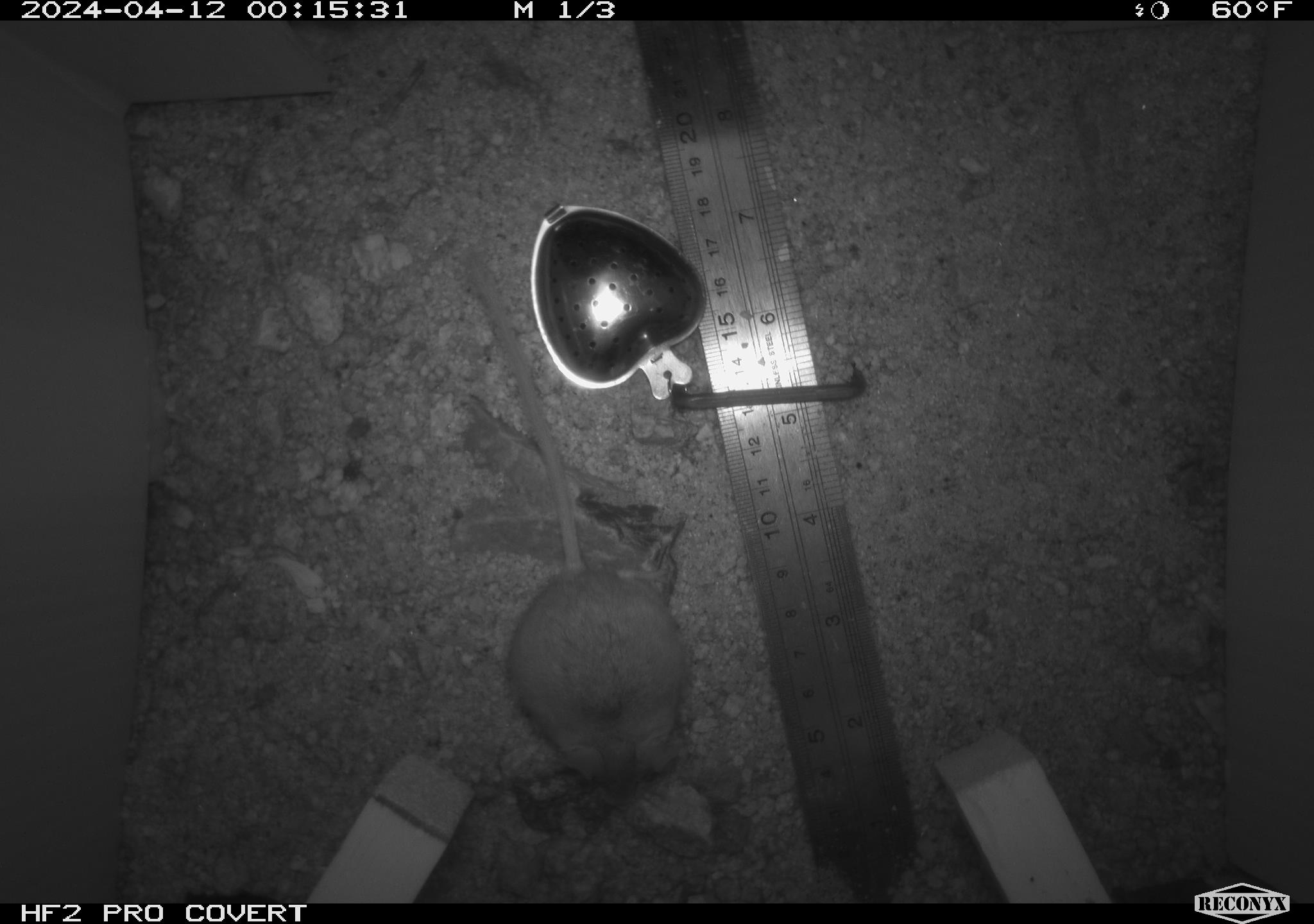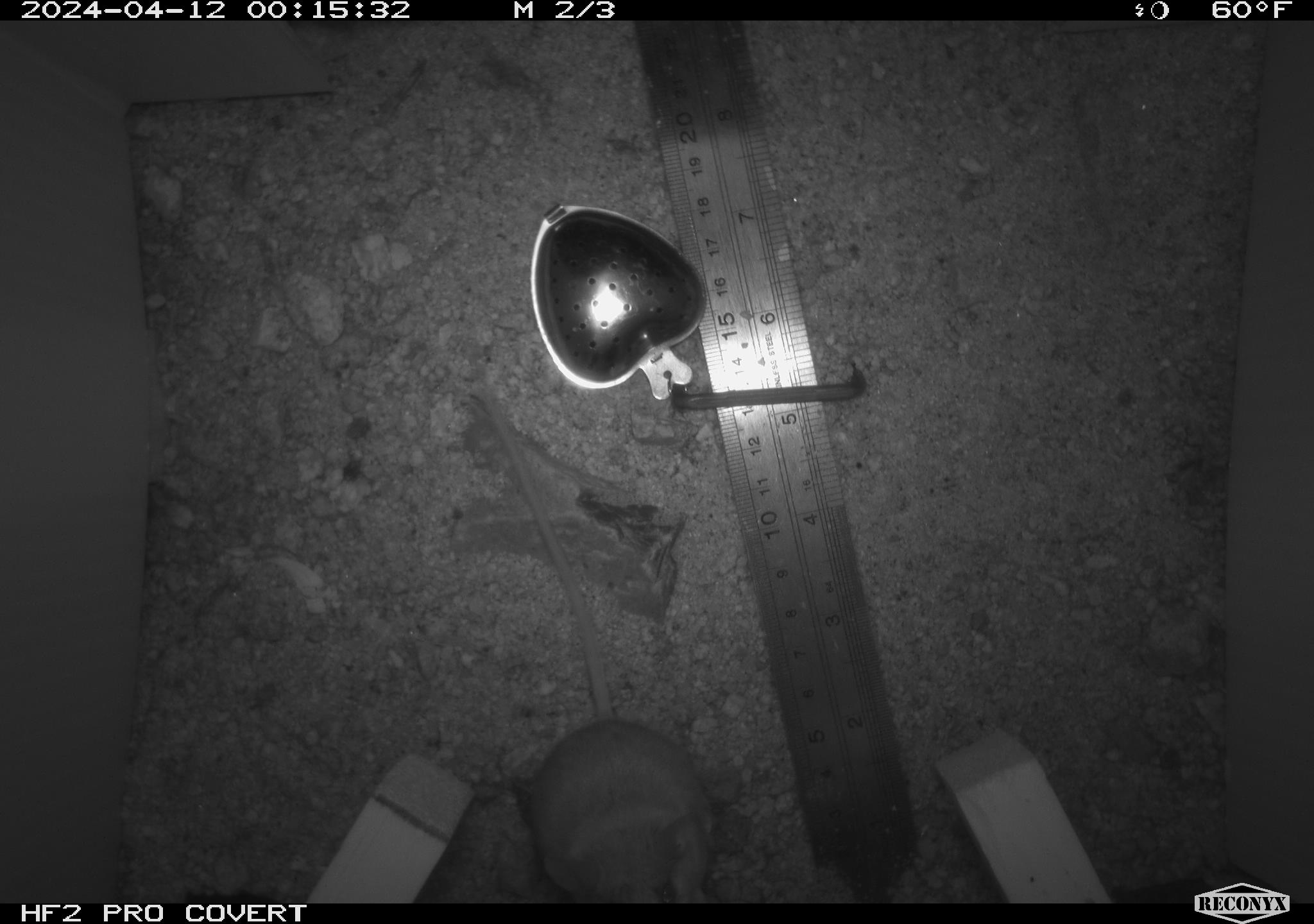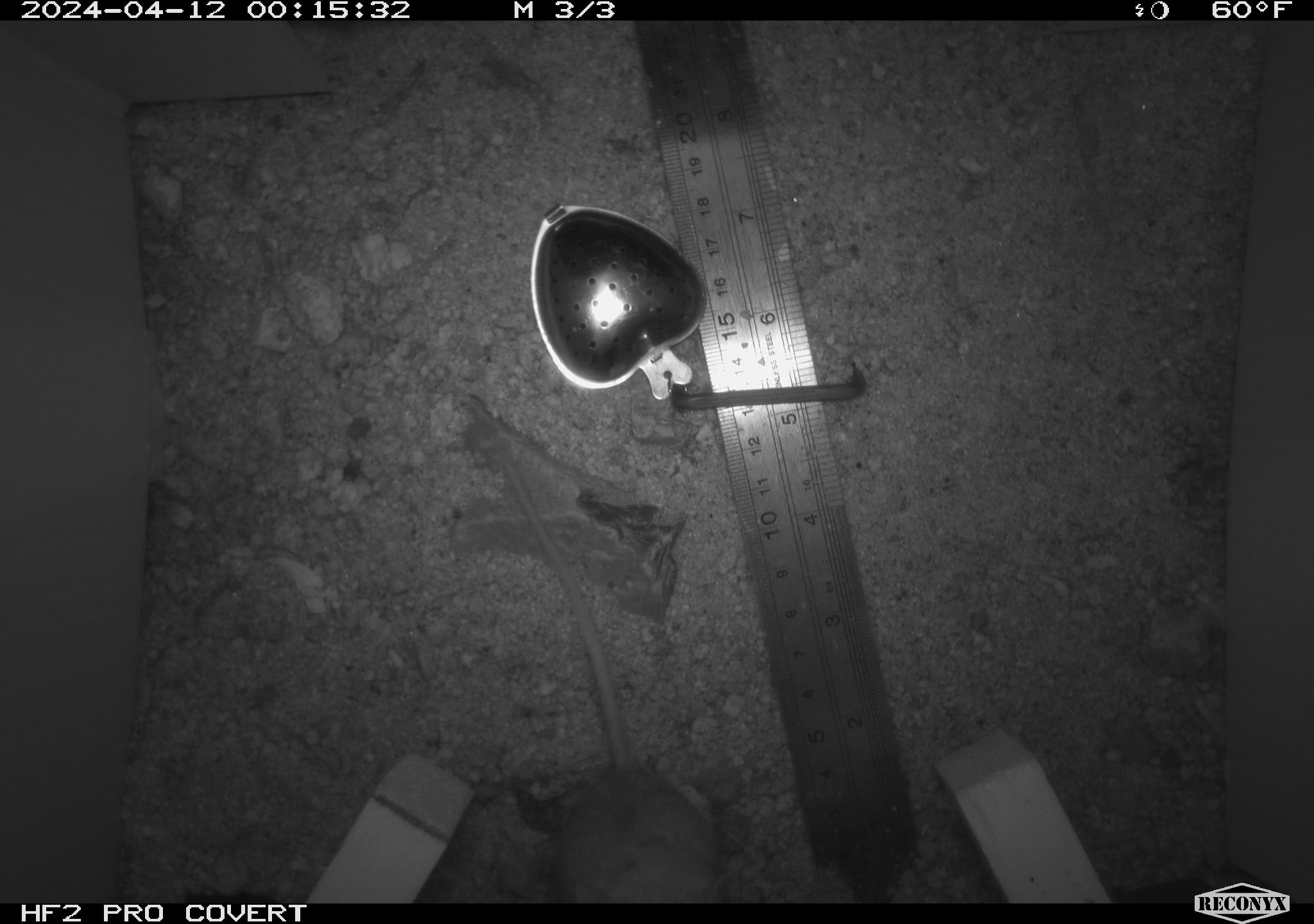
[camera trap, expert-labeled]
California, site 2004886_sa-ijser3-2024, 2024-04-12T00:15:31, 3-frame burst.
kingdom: Animalia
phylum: Chordata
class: Mammalia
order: Rodentia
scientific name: Rodentia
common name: mouse species